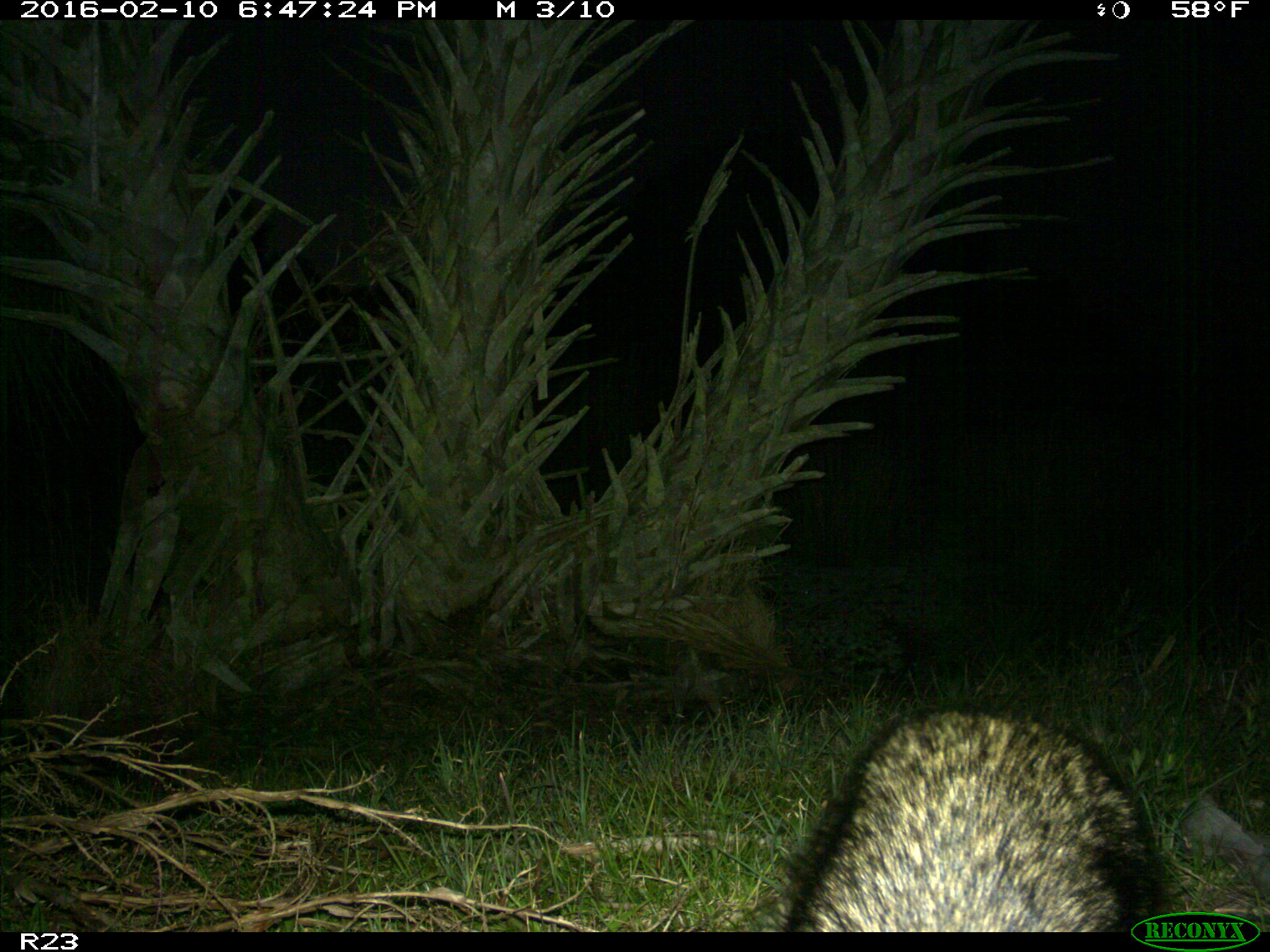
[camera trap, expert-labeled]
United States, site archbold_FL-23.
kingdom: Animalia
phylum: Chordata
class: Mammalia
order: Carnivora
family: Procyonidae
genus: Procyon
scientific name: Procyon lotor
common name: common raccoon